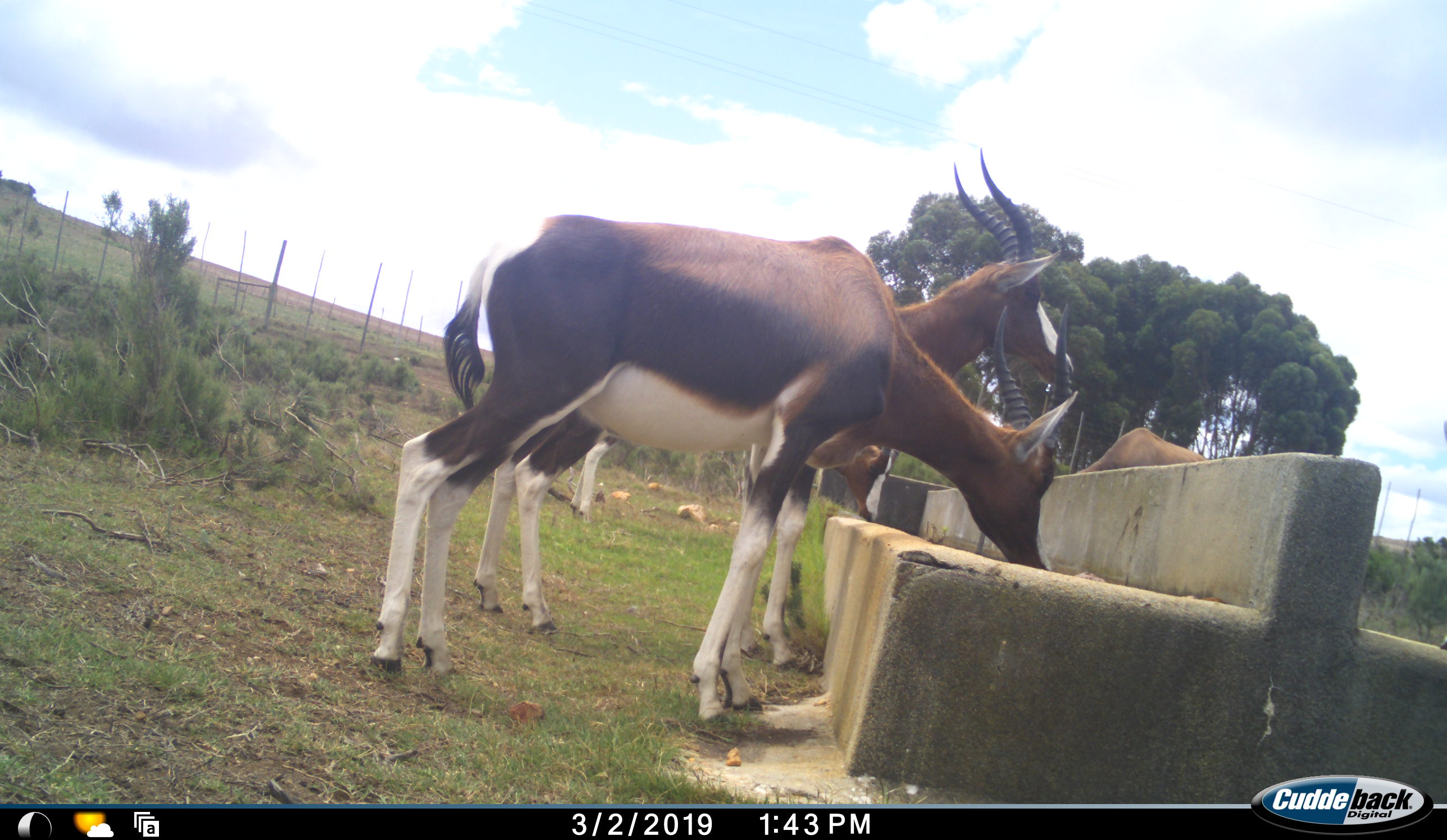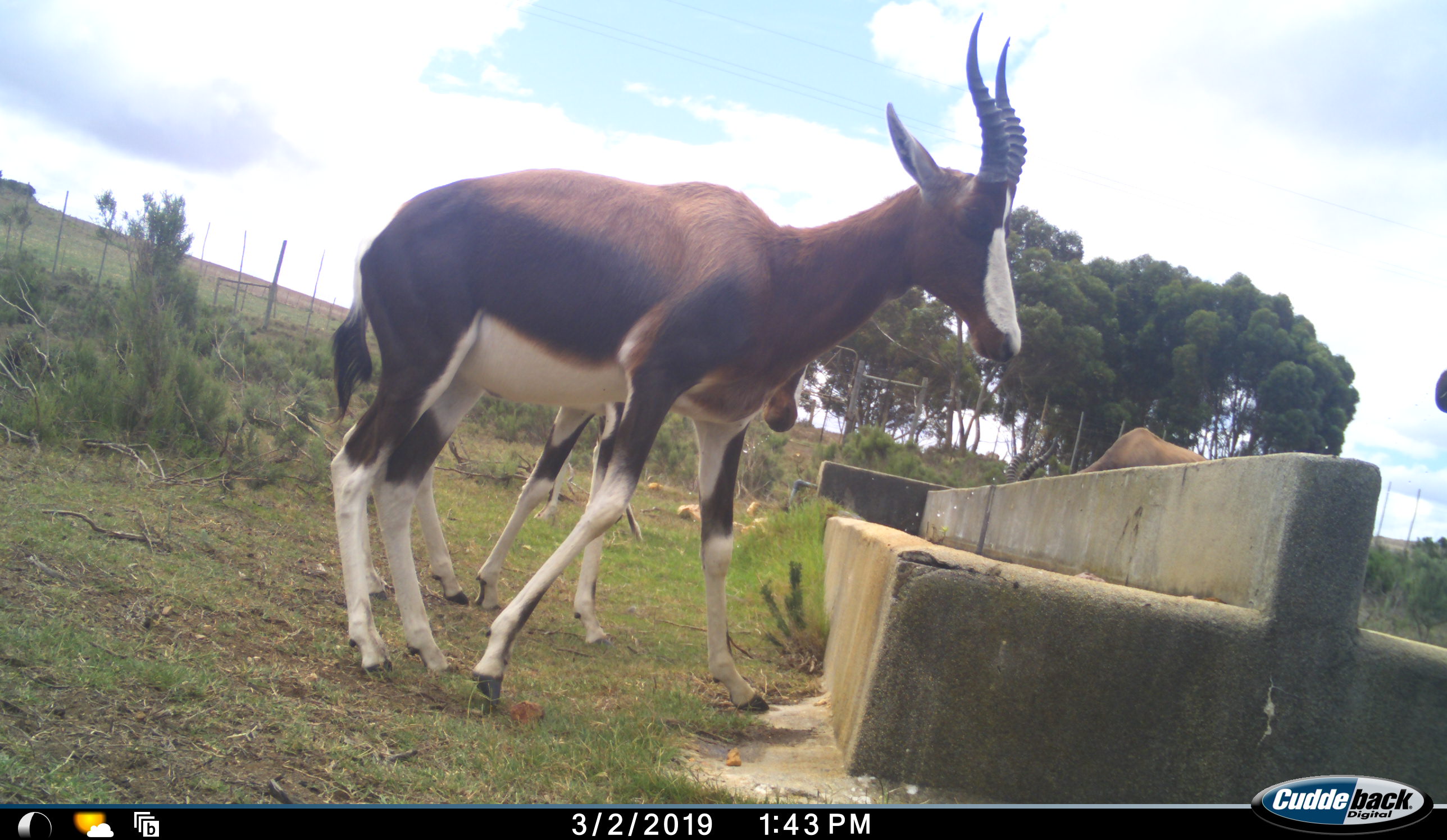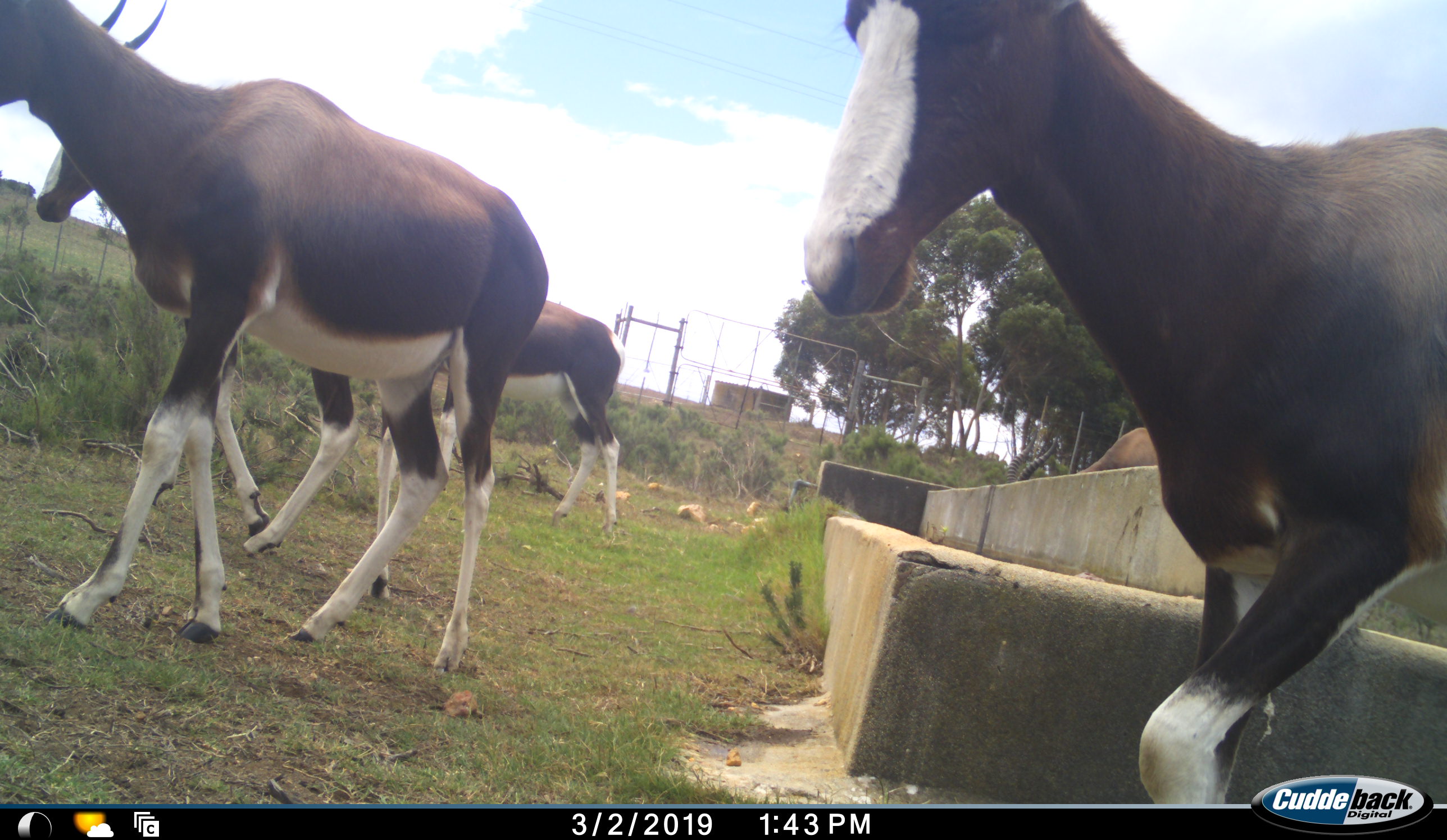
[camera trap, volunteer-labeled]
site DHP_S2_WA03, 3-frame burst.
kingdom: Animalia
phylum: Chordata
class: Mammalia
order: Artiodactyla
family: Bovidae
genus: Damaliscus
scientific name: Damaliscus pygargus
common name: bontebok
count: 4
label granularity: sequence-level